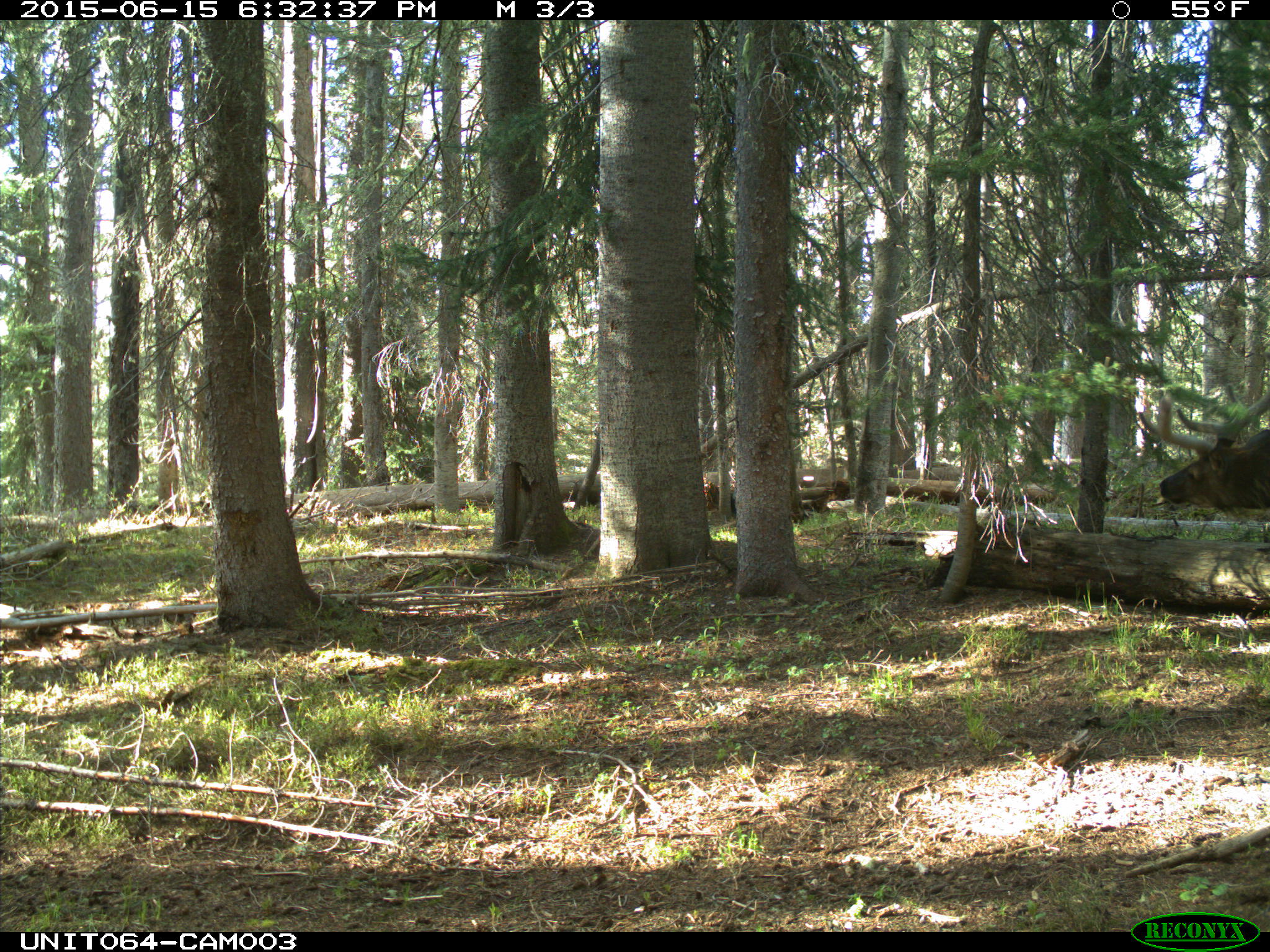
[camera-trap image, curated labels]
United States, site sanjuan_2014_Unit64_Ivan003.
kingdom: Animalia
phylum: Chordata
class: Mammalia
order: Artiodactyla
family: Cervidae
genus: Cervus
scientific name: Cervus elaphus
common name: red deer